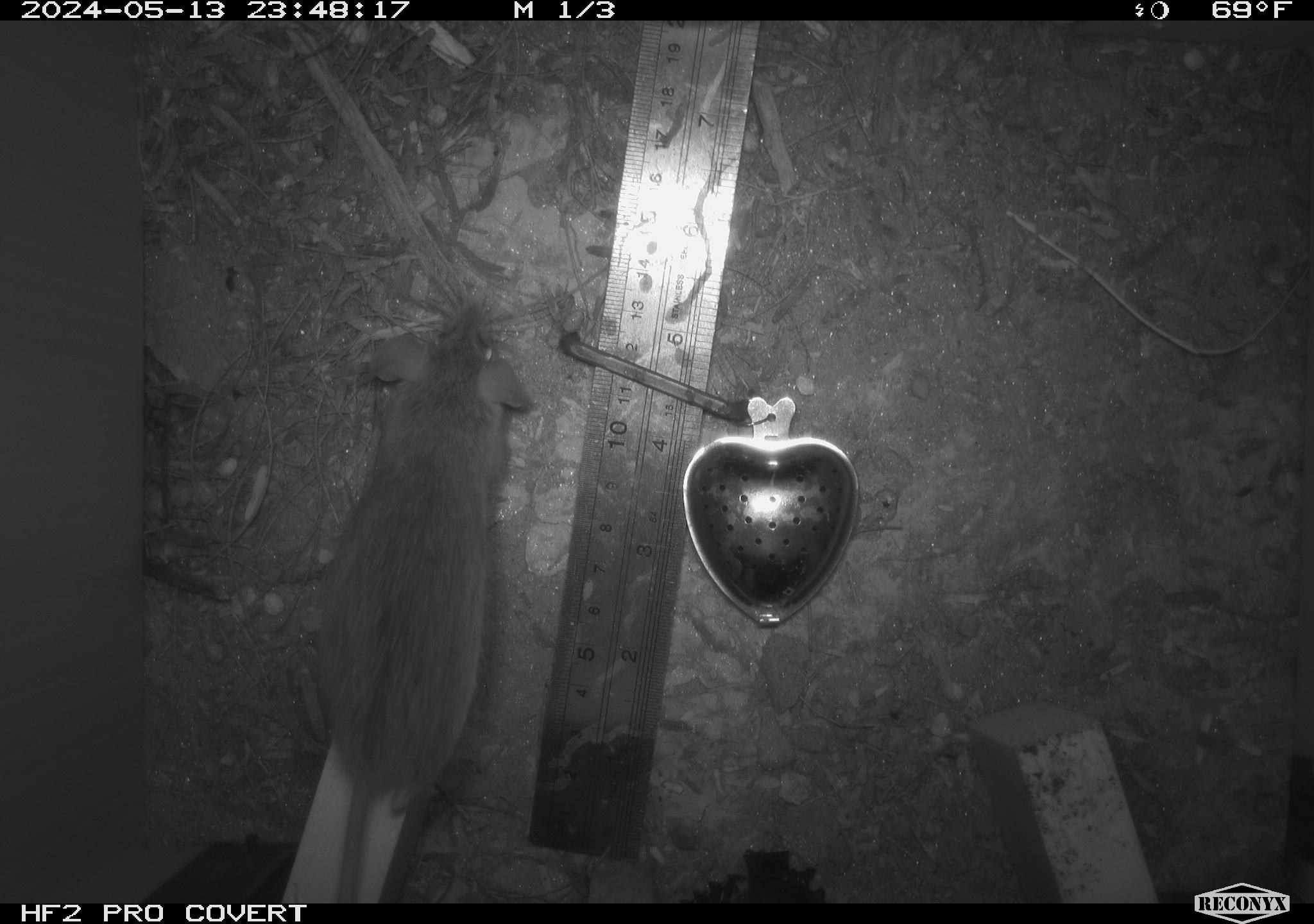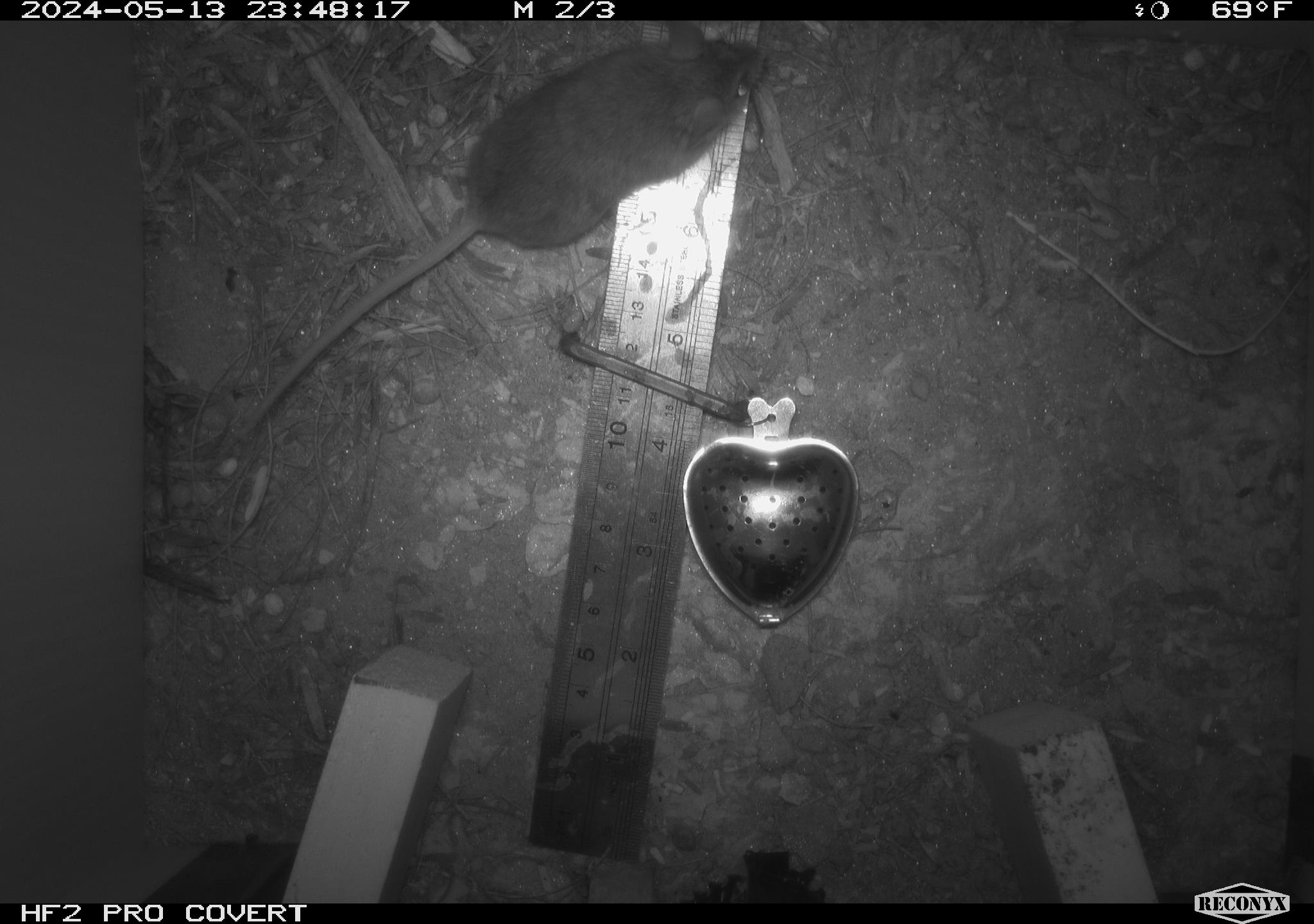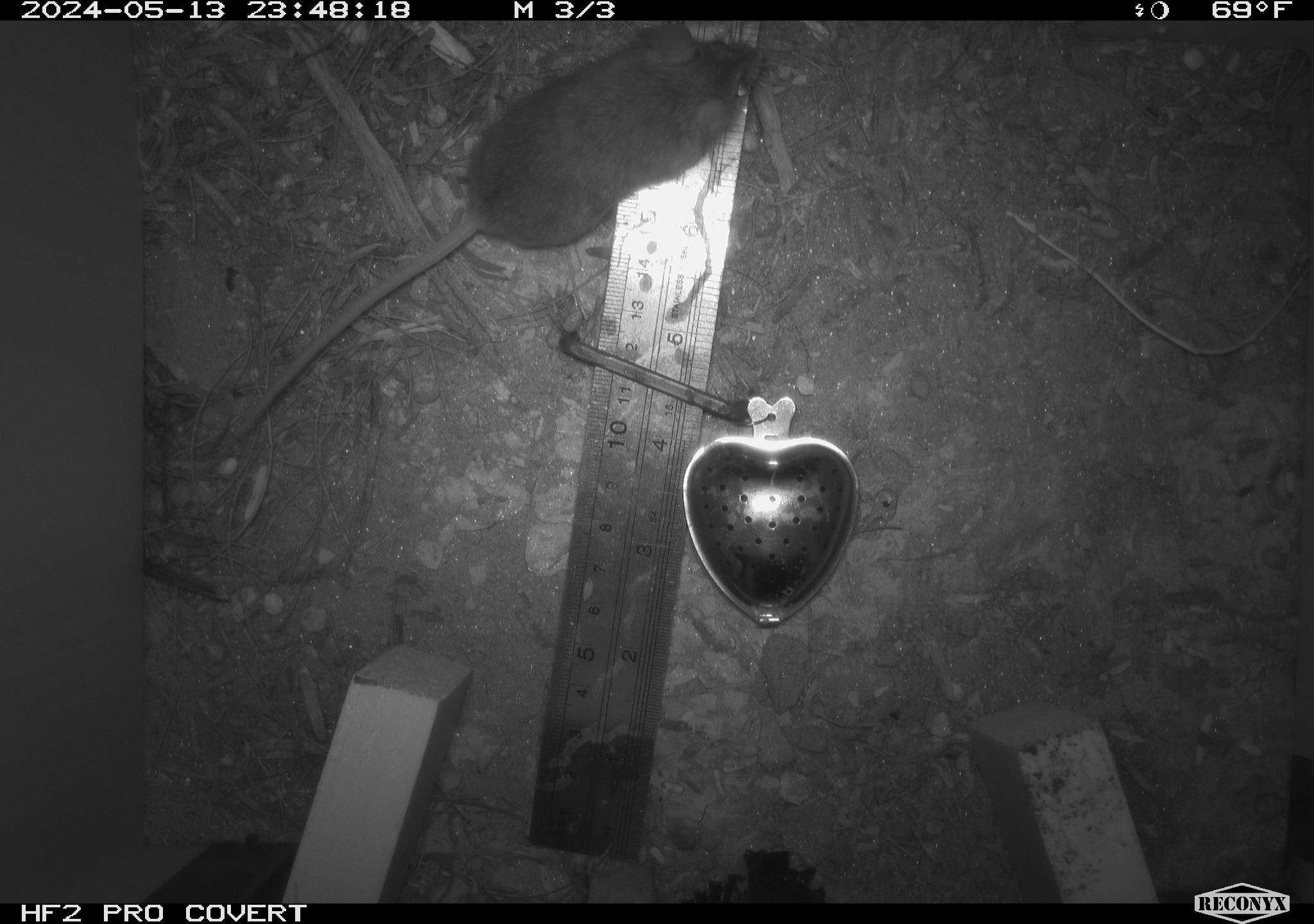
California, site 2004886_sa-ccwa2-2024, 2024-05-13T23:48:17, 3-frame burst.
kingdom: Animalia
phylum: Chordata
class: Mammalia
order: Rodentia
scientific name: Rodentia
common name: mouse species